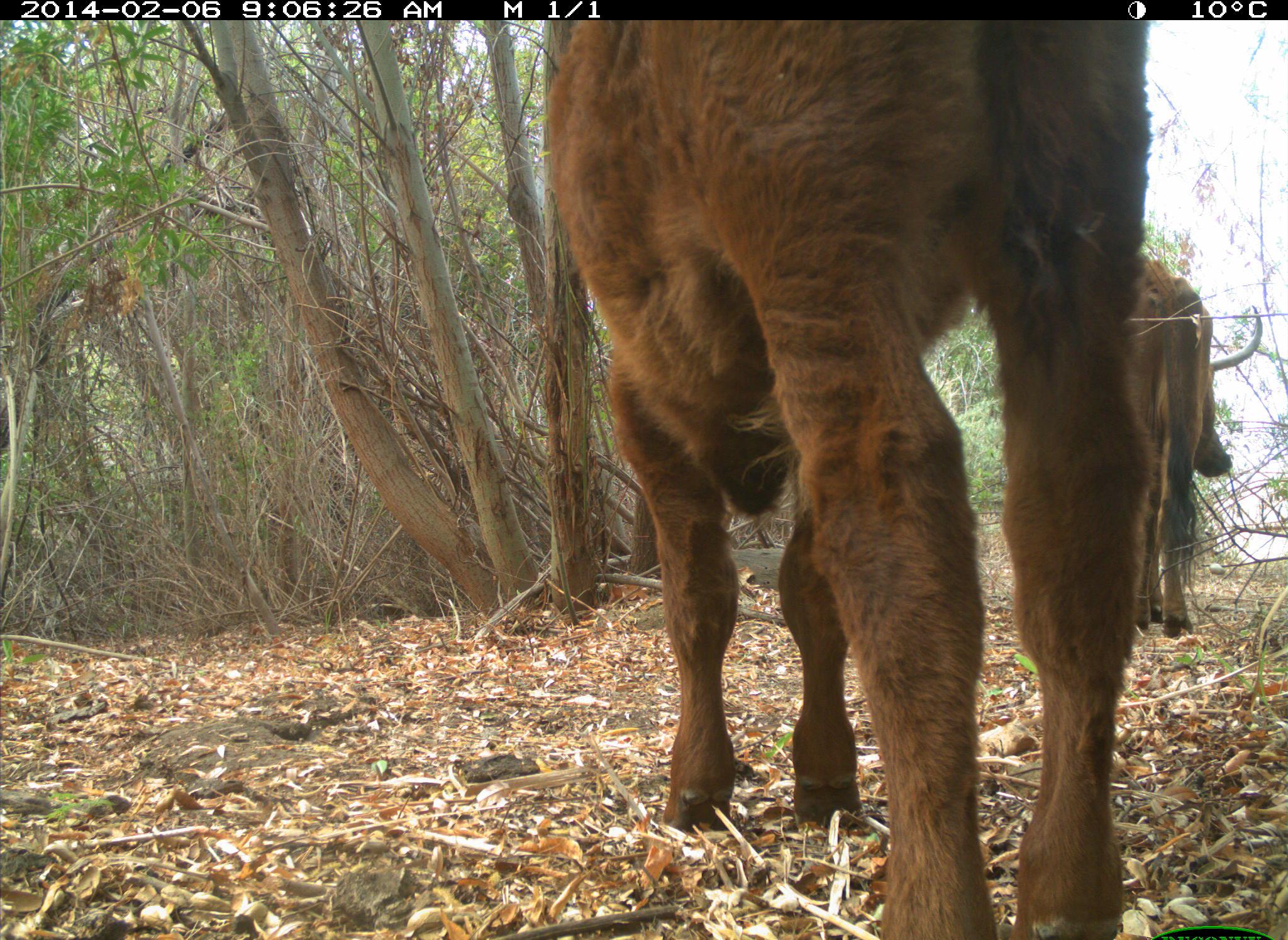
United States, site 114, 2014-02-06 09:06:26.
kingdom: Animalia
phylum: Chordata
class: Mammalia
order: Artiodactyla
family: Bovidae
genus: Bos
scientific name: Bos taurus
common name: cow